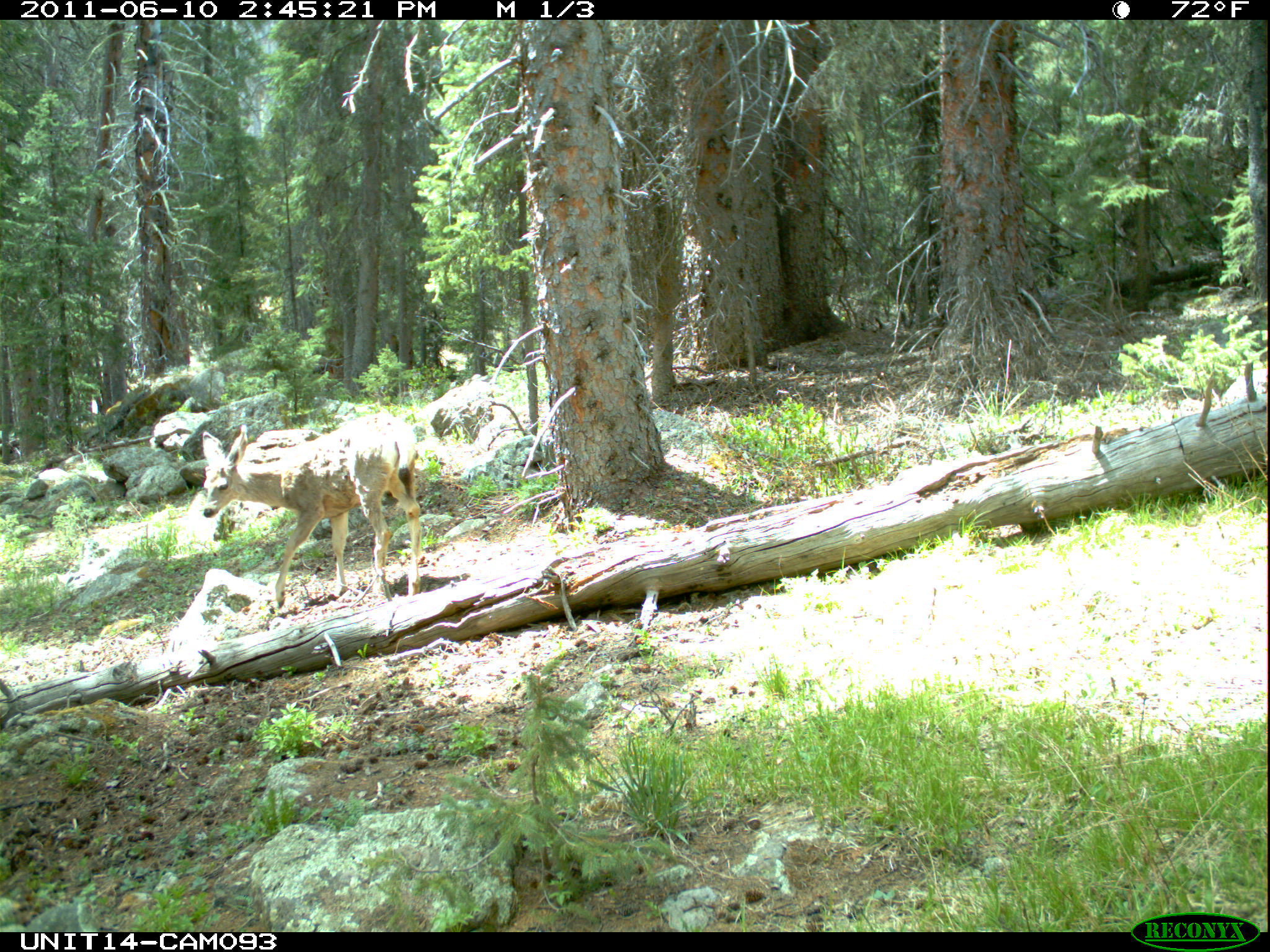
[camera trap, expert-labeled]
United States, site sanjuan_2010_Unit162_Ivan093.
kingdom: Animalia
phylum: Chordata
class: Mammalia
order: Artiodactyla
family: Cervidae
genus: Odocoileus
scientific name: Odocoileus hemionus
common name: mule deer